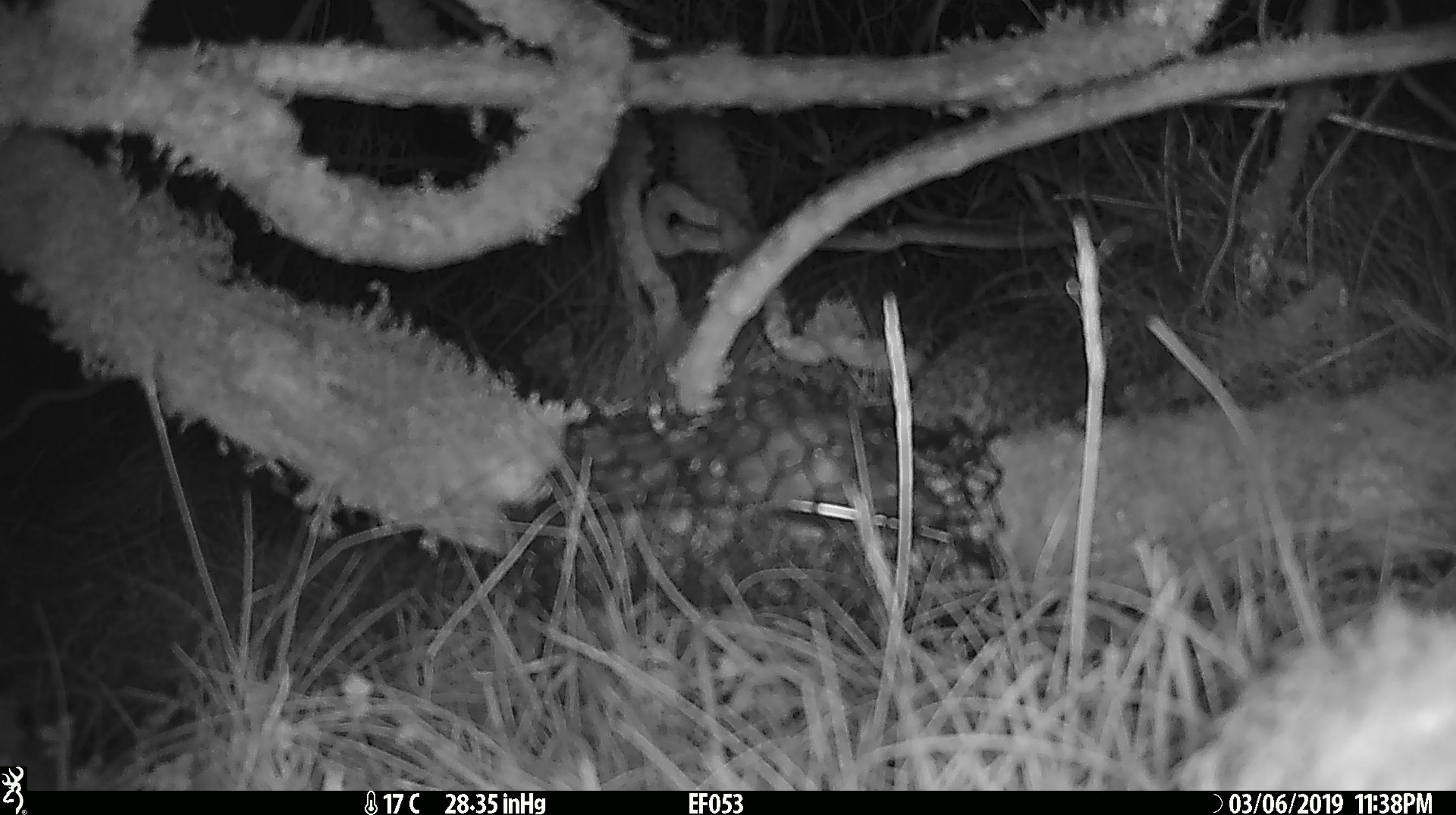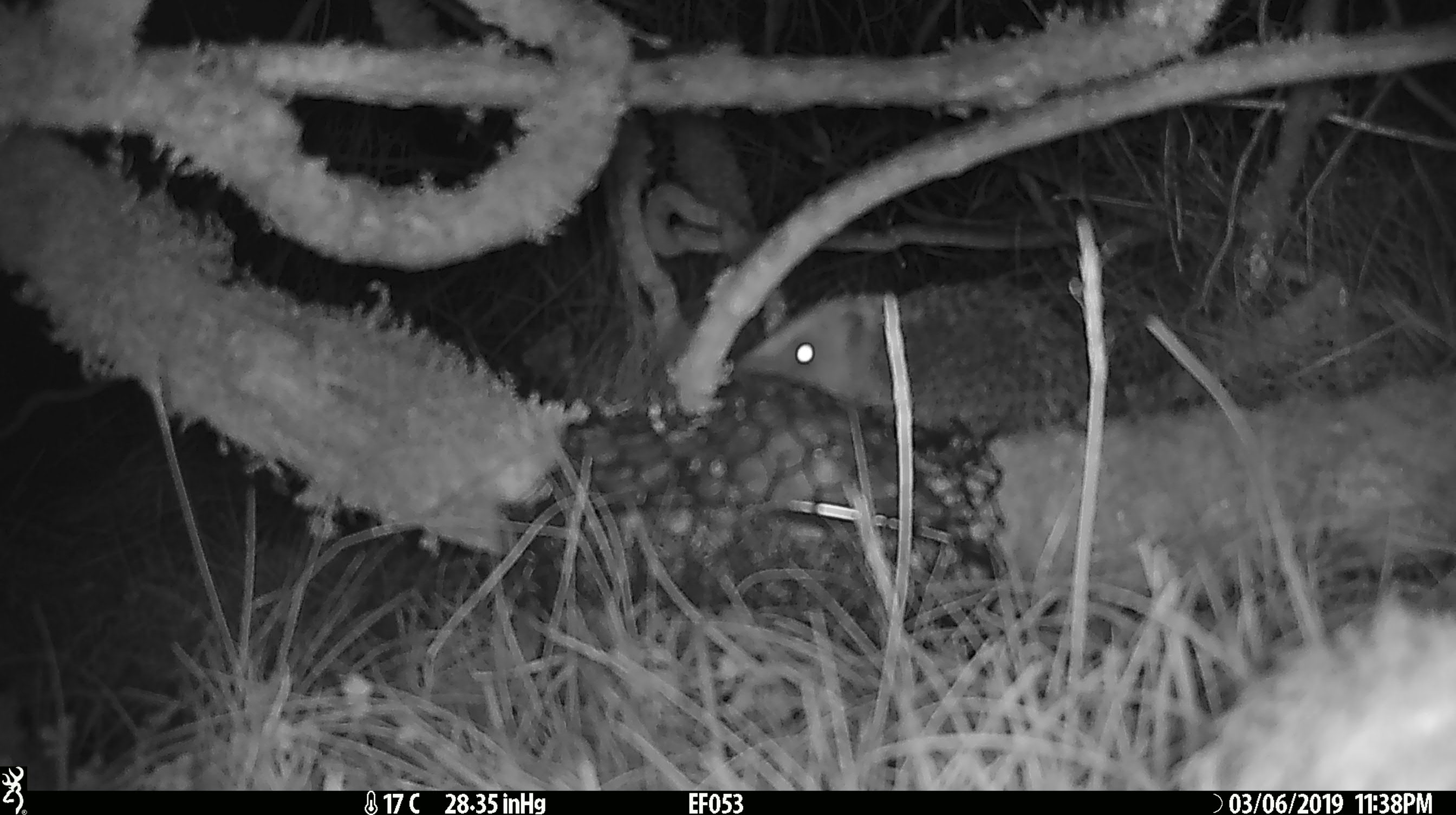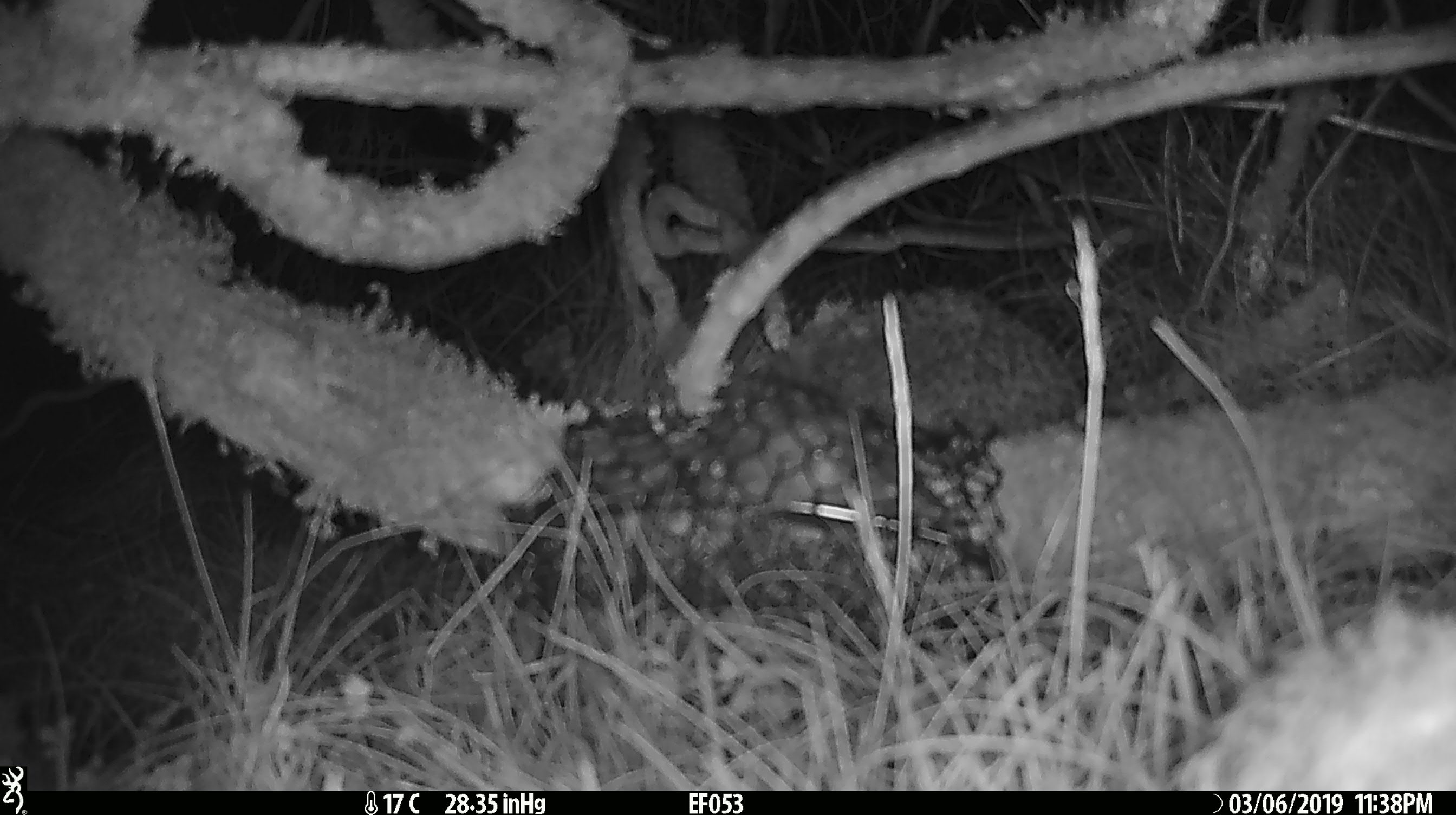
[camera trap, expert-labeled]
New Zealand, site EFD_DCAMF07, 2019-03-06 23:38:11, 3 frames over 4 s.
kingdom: Animalia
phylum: Chordata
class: Mammalia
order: Eulipotyphla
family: Erinaceidae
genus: Erinaceus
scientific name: Erinaceus europaeus europaeus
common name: european hedgehog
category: hedgehog